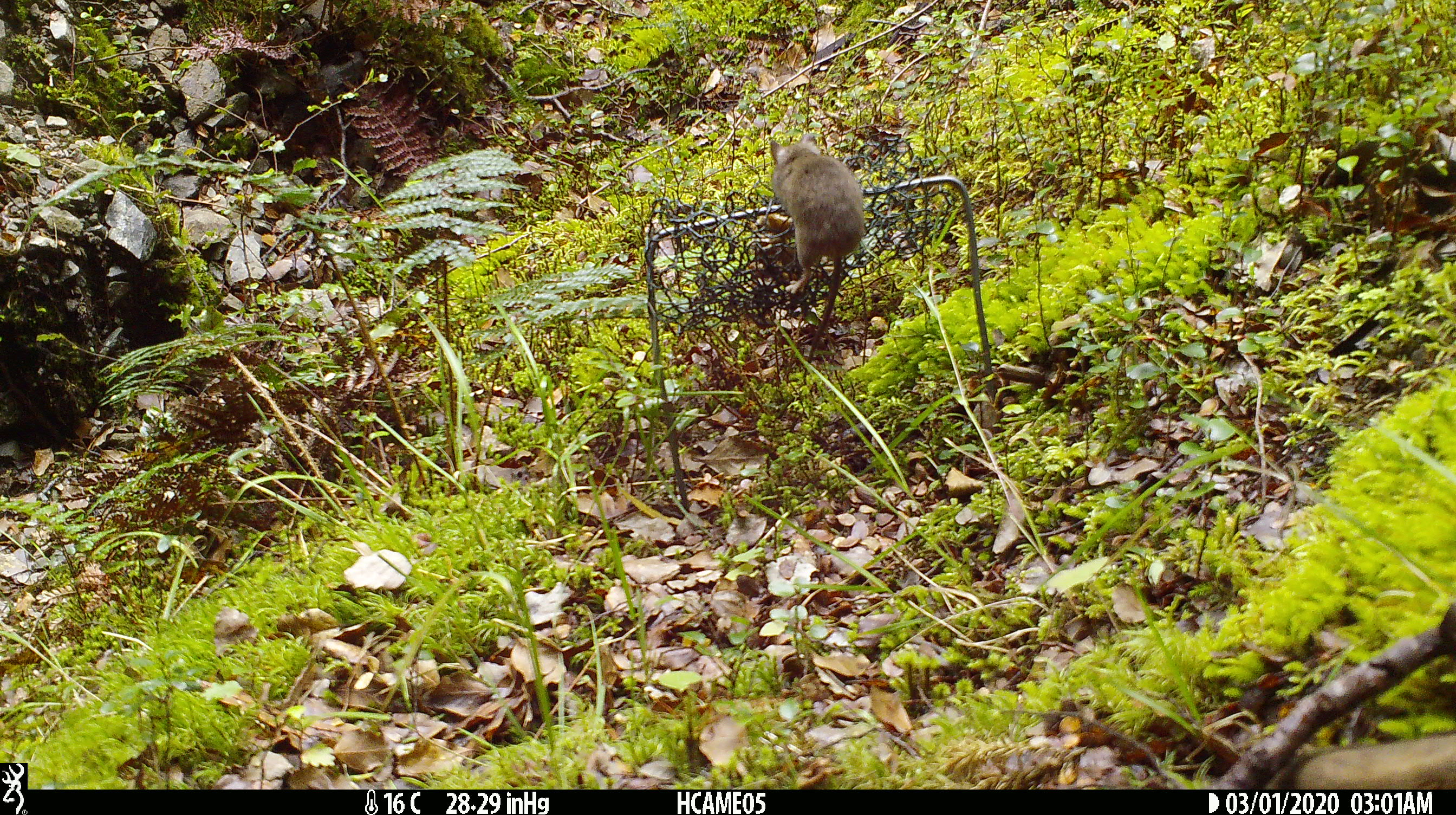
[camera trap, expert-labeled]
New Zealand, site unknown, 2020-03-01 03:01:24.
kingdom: Animalia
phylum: Chordata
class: Mammalia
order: Rodentia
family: Muridae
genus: Mus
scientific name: Mus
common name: mouse